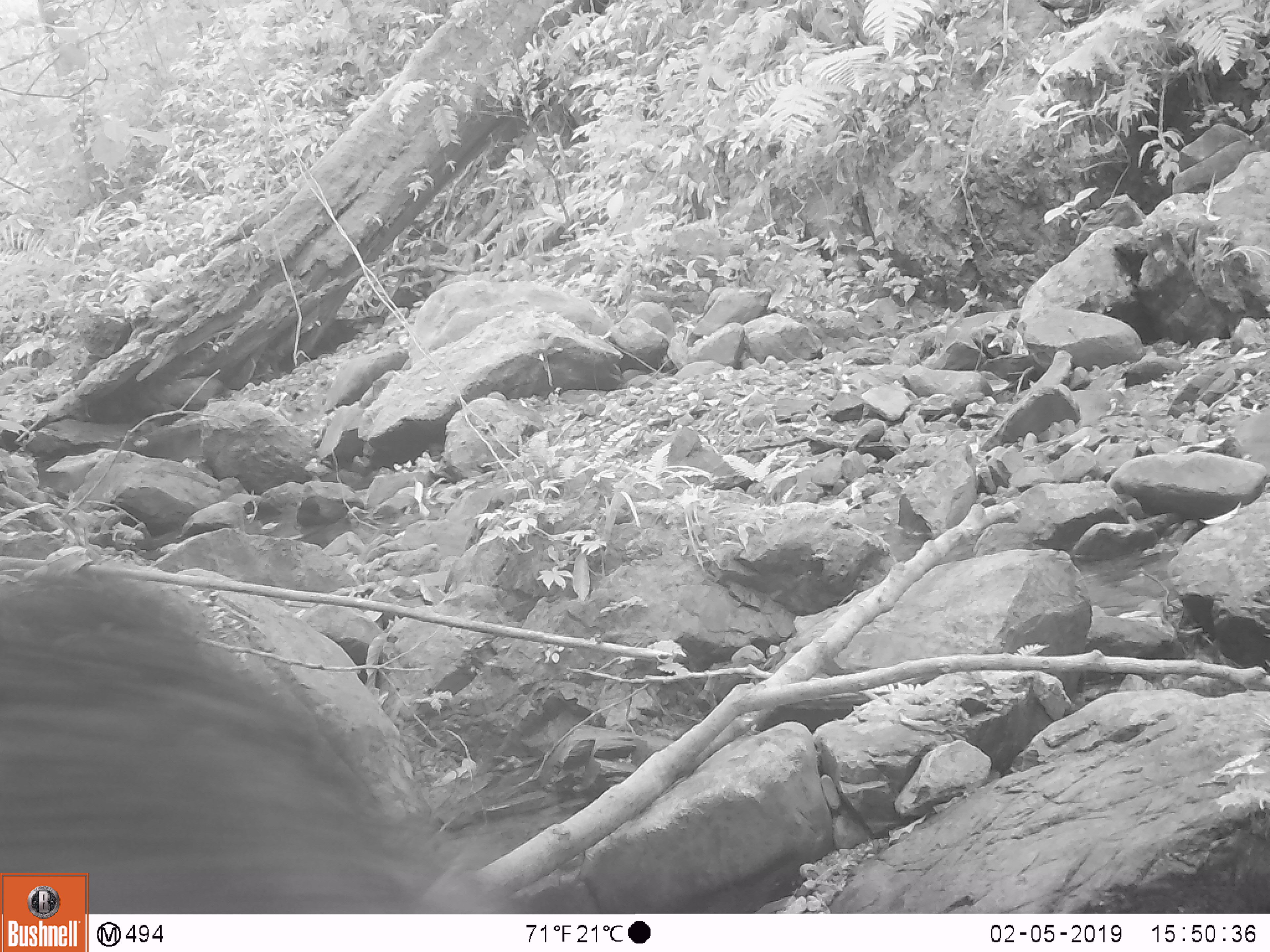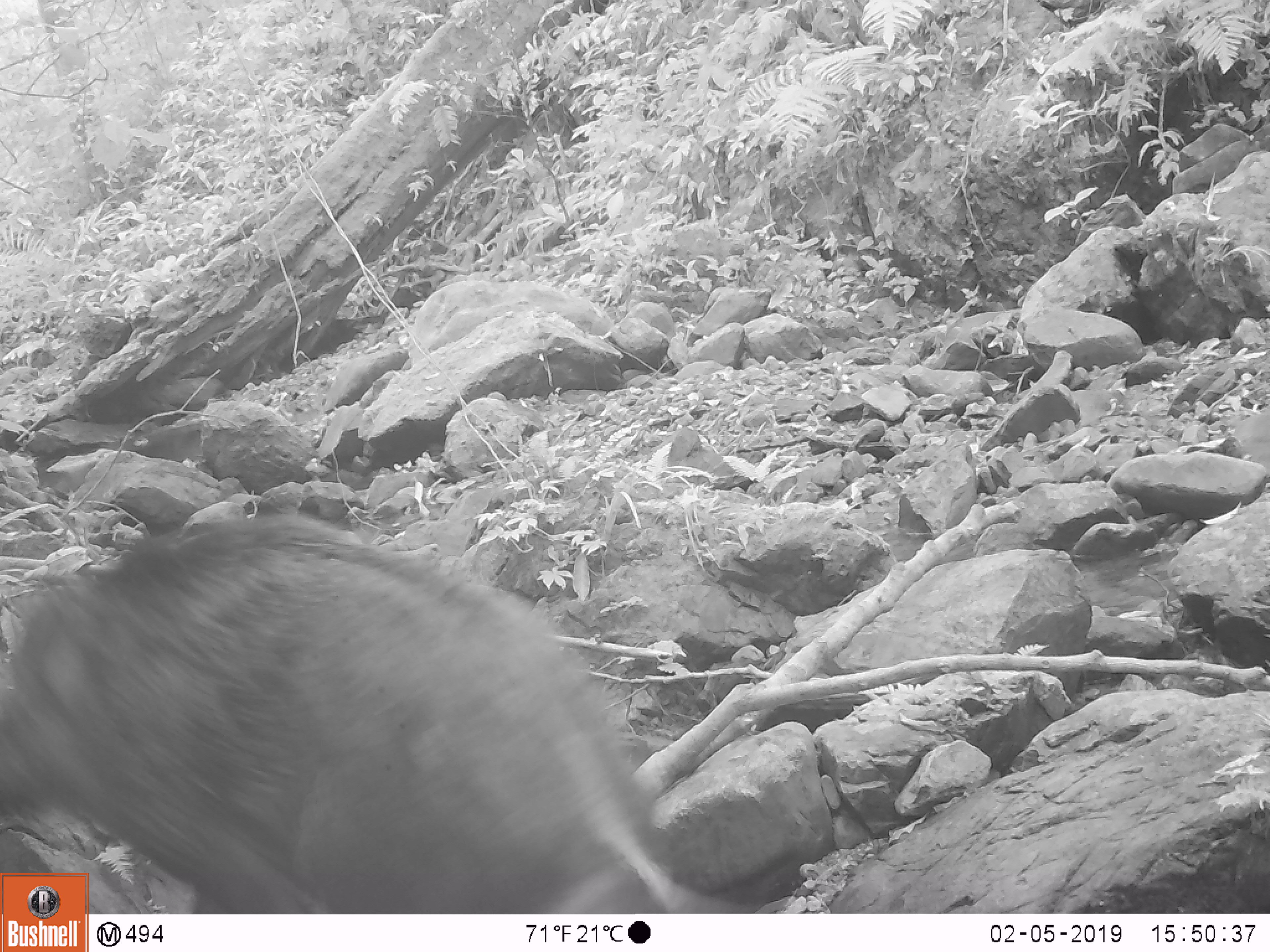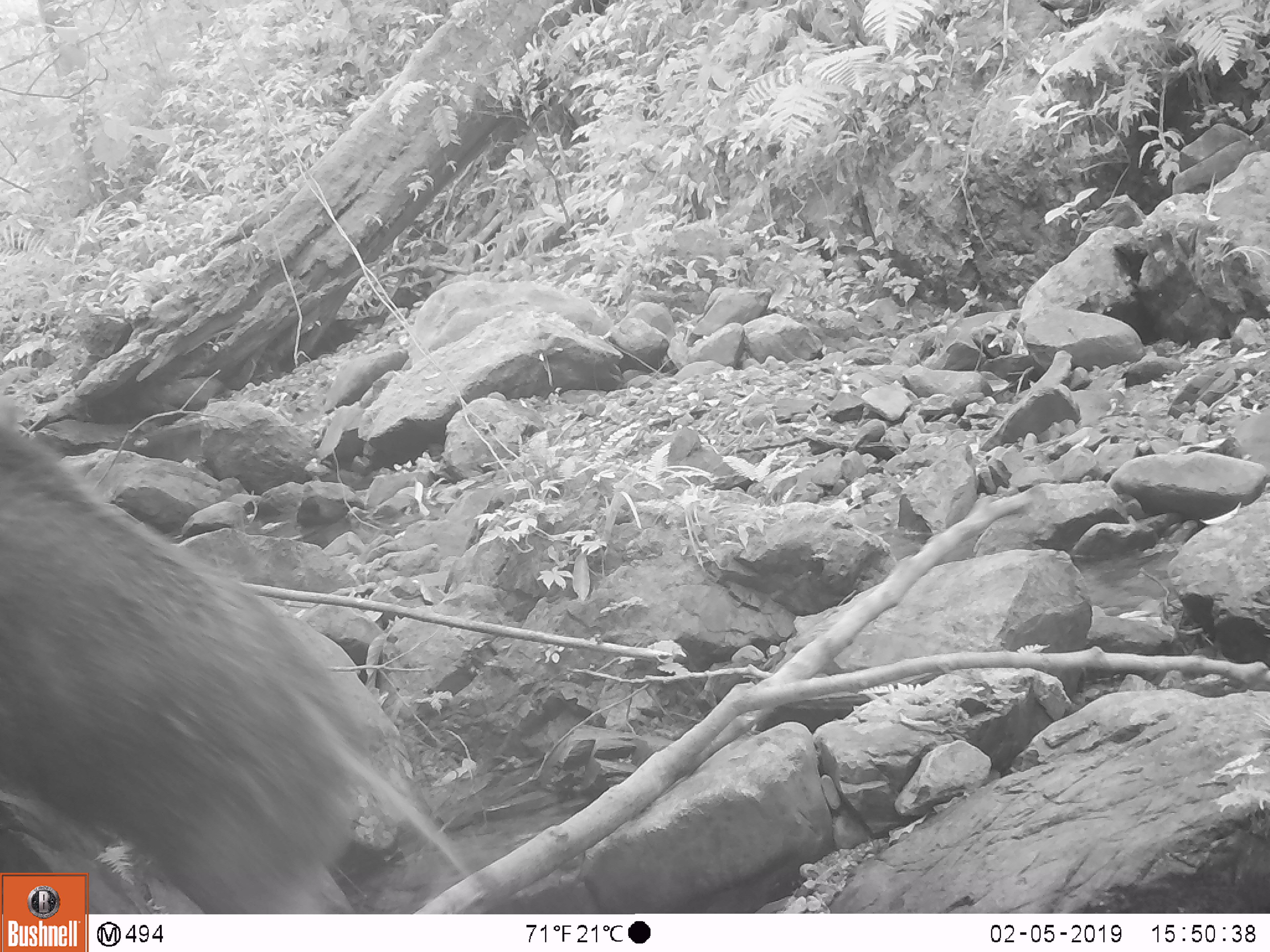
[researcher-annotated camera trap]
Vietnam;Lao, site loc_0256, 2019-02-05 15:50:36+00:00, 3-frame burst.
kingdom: Animalia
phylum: Chordata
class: Mammalia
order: Artiodactyla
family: Suidae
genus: Sus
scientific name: Sus scrofa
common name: eurasian wild pig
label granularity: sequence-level